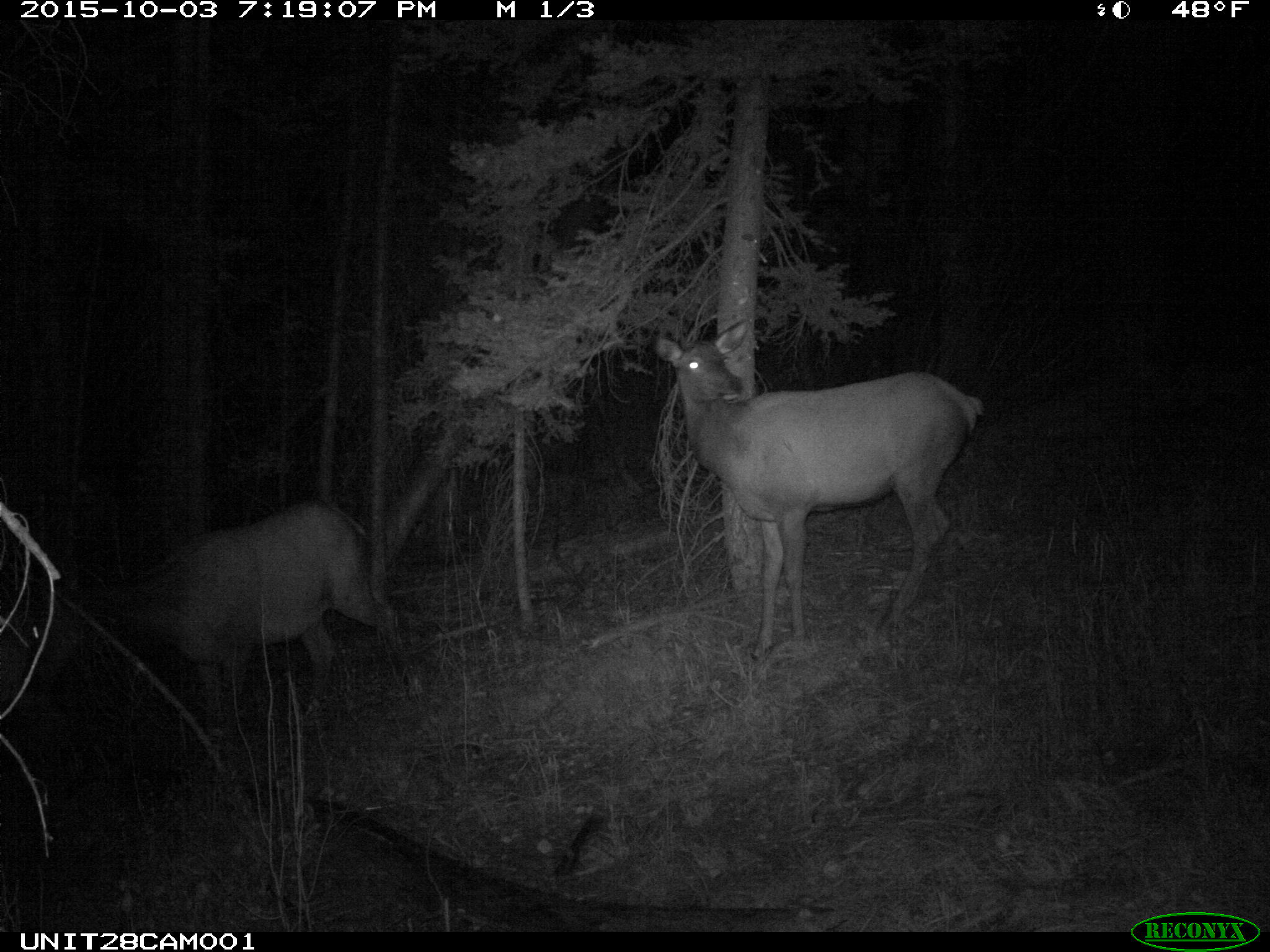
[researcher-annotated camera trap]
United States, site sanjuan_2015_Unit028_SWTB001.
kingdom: Animalia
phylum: Chordata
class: Mammalia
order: Artiodactyla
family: Cervidae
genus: Cervus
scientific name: Cervus elaphus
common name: red deer